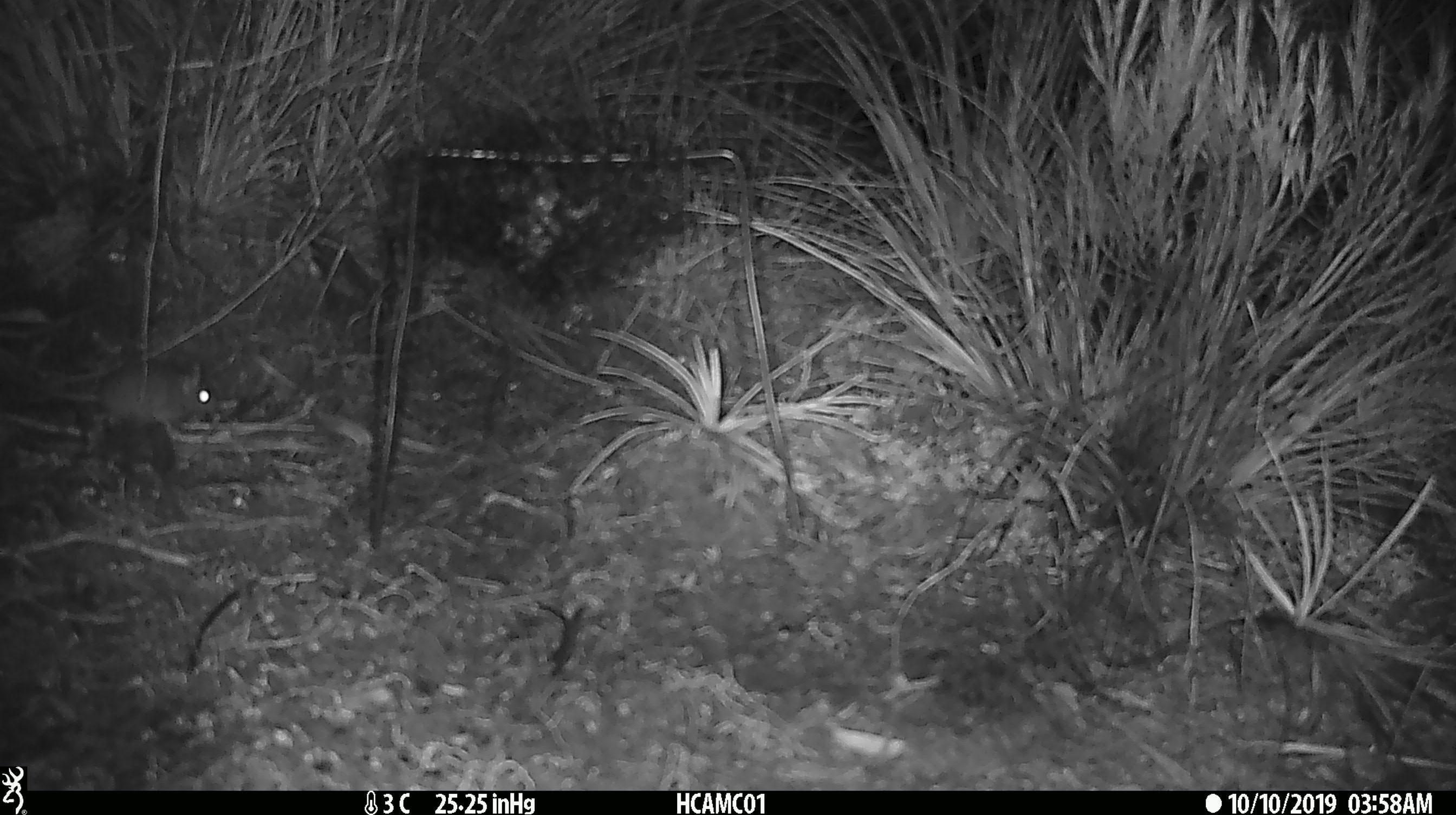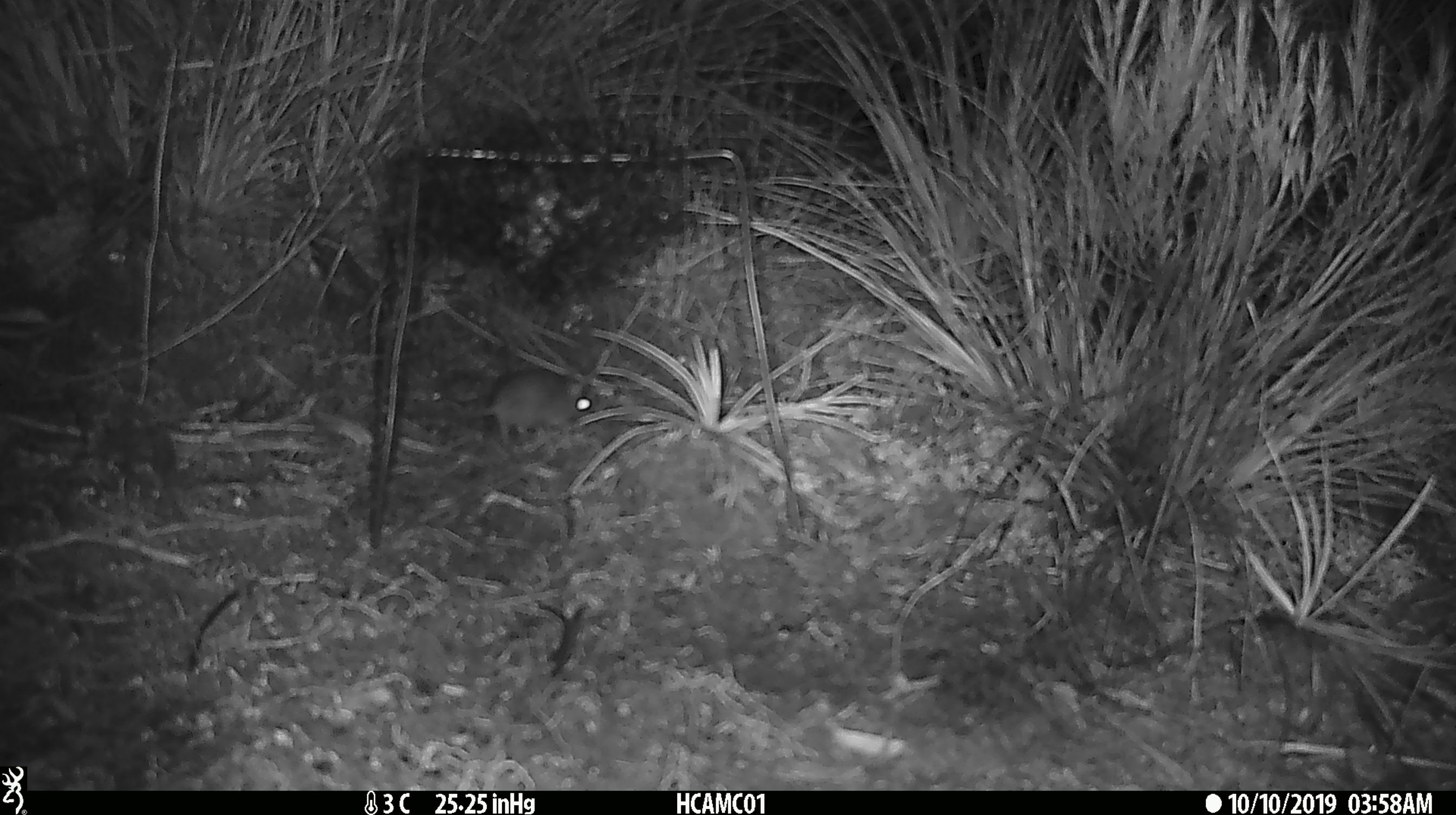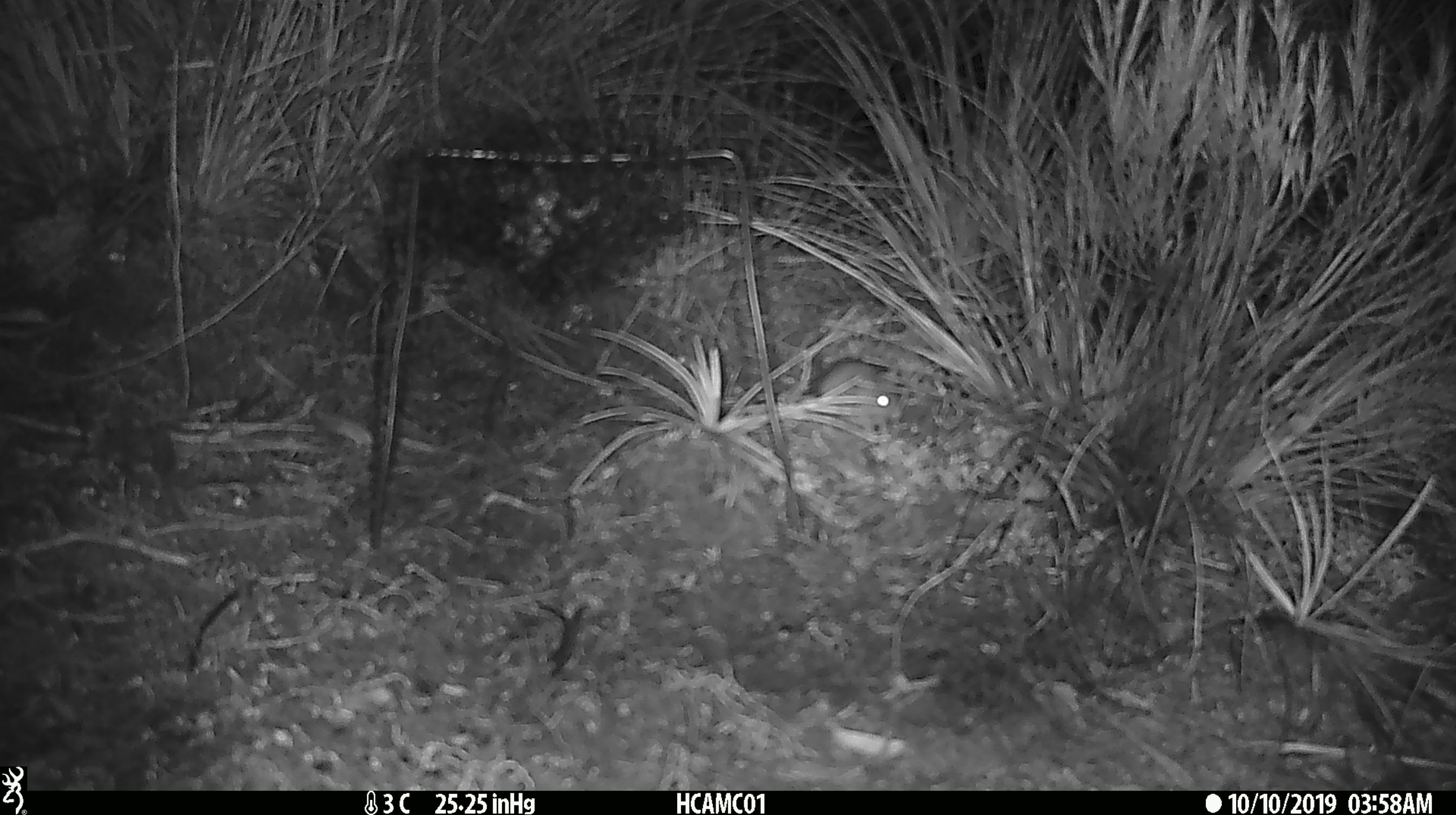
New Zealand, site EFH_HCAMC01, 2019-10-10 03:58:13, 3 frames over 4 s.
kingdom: Animalia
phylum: Chordata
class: Mammalia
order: Rodentia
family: Muridae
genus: Mus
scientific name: Mus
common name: mouse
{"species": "mouse (Mus)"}